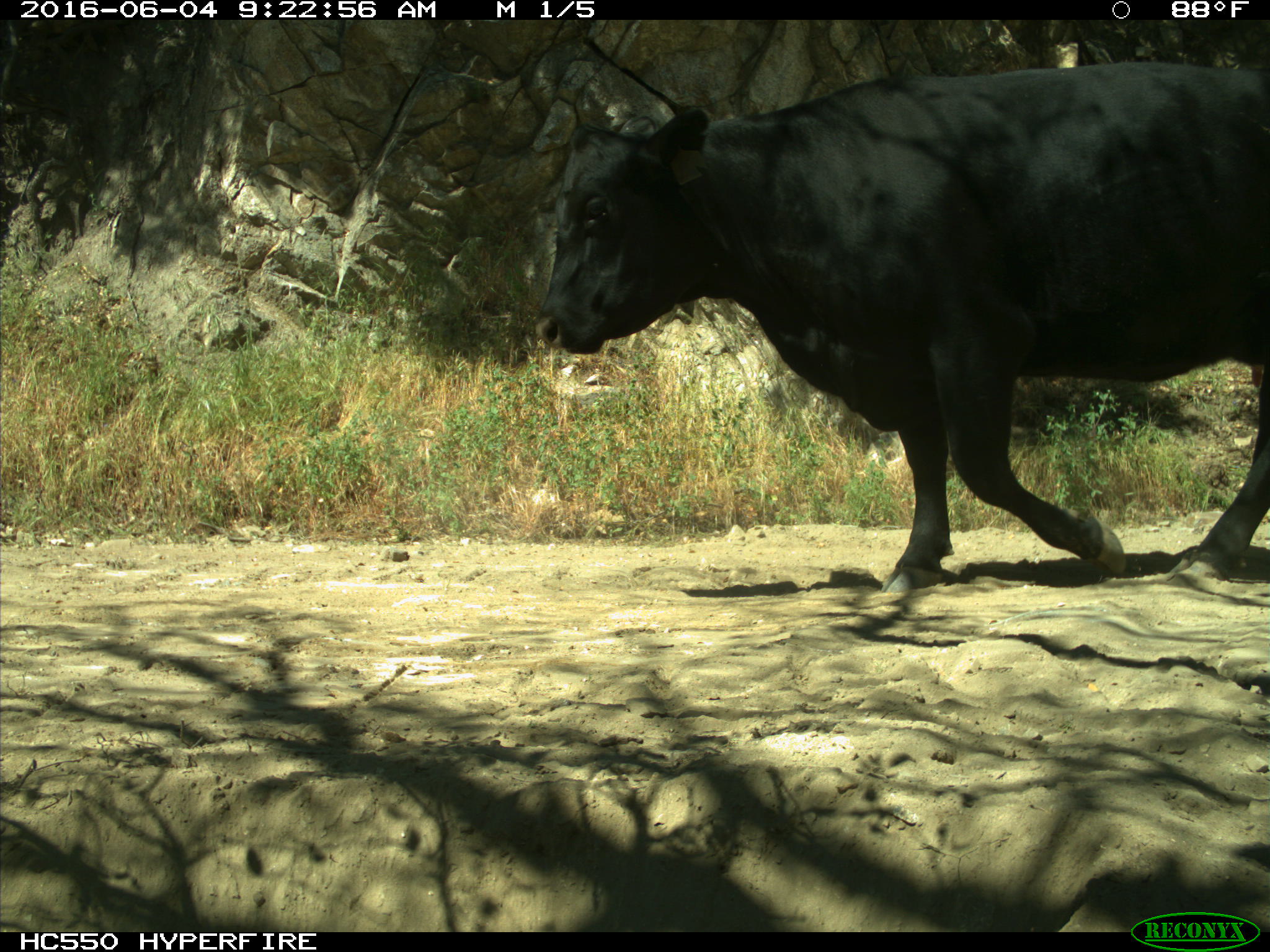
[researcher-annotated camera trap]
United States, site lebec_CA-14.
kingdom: Animalia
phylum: Chordata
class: Mammalia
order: Artiodactyla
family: Bovidae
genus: Bos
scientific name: Bos taurus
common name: domestic cow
Bos taurus (domestic cow).